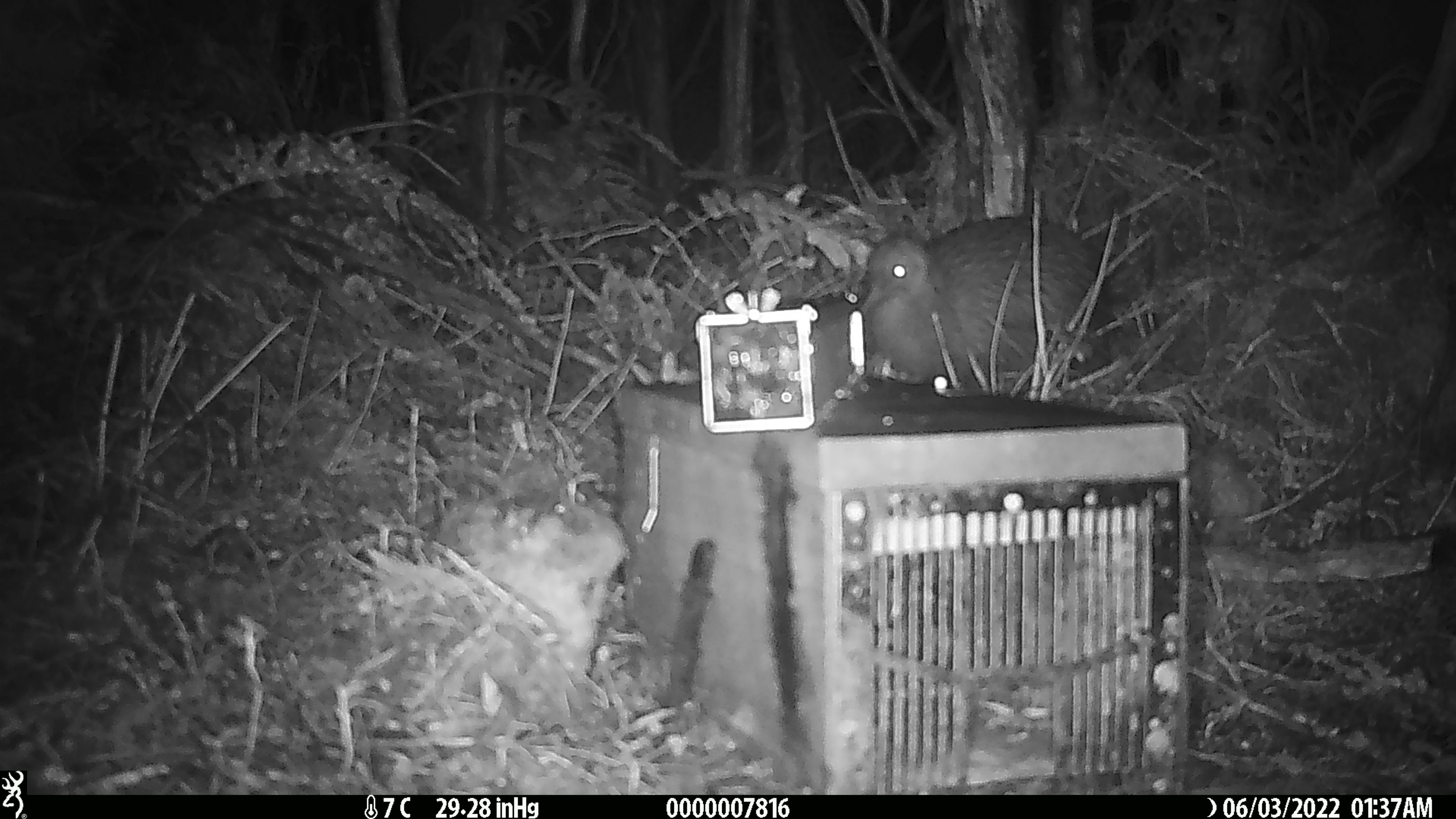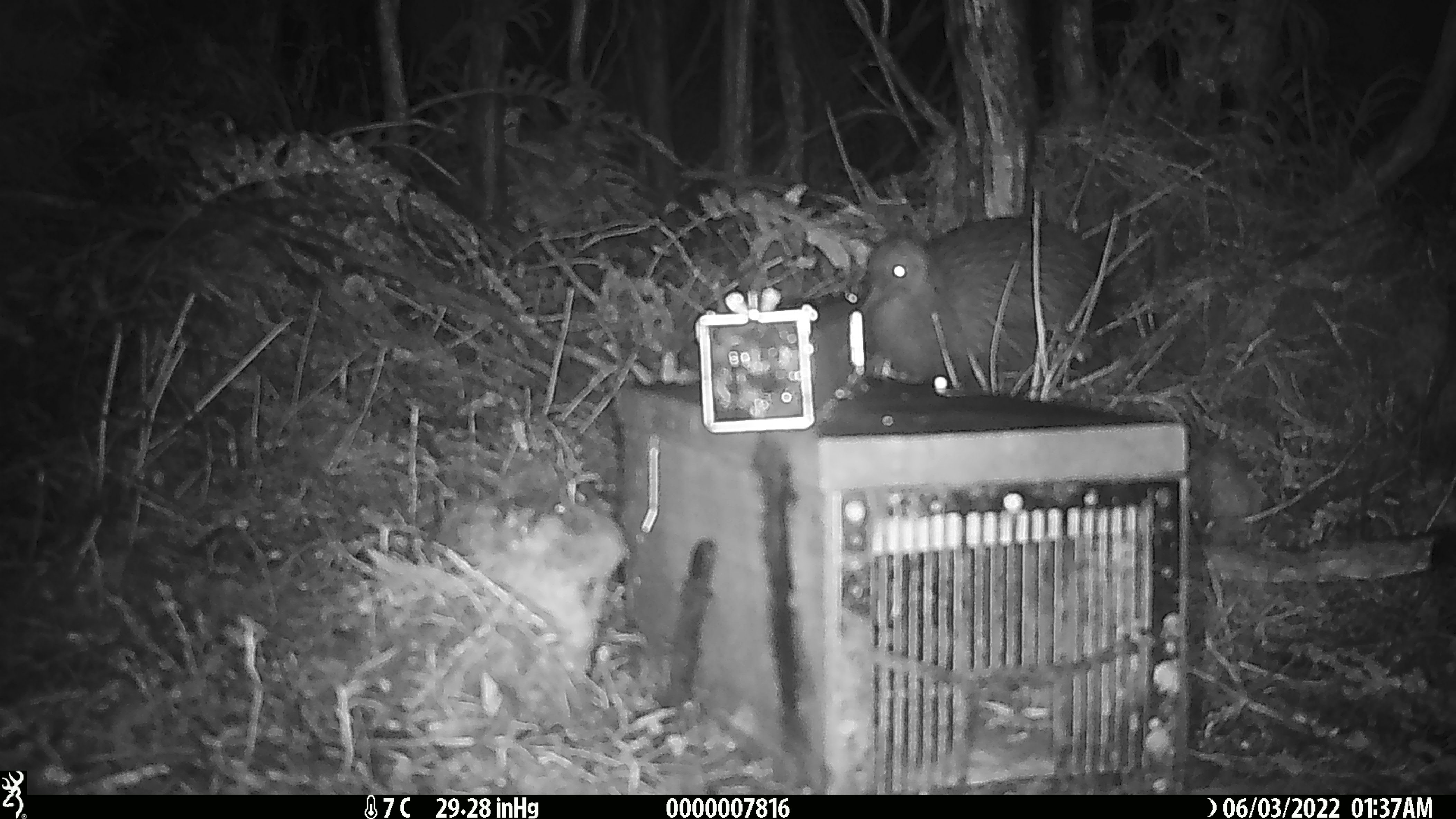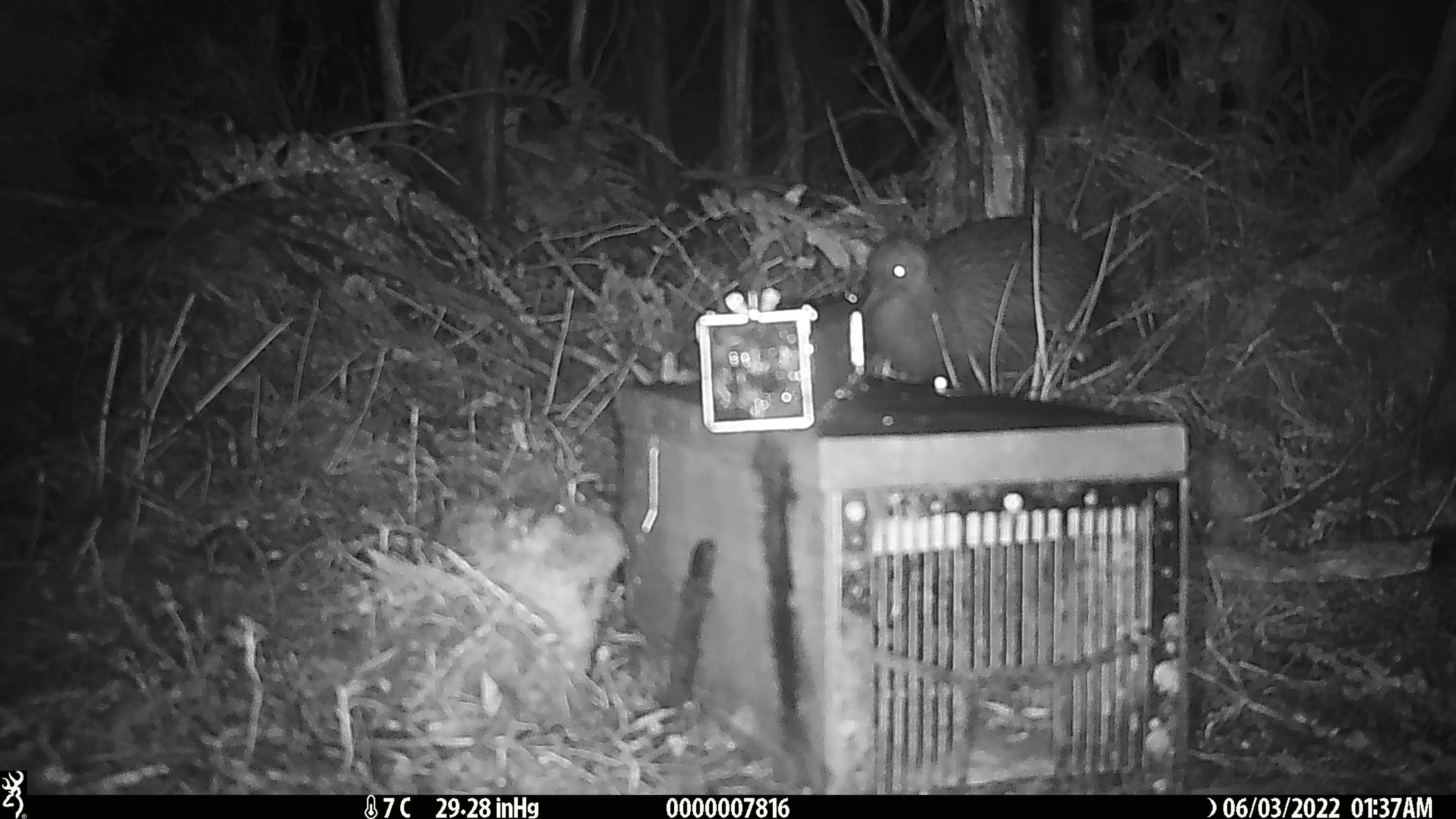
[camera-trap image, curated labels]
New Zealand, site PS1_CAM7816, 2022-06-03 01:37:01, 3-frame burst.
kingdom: Animalia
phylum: Chordata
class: Aves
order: Apterygiformes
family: Apterygidae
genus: Apteryx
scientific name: Apteryx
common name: kiwi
Kiwi (Apteryx).